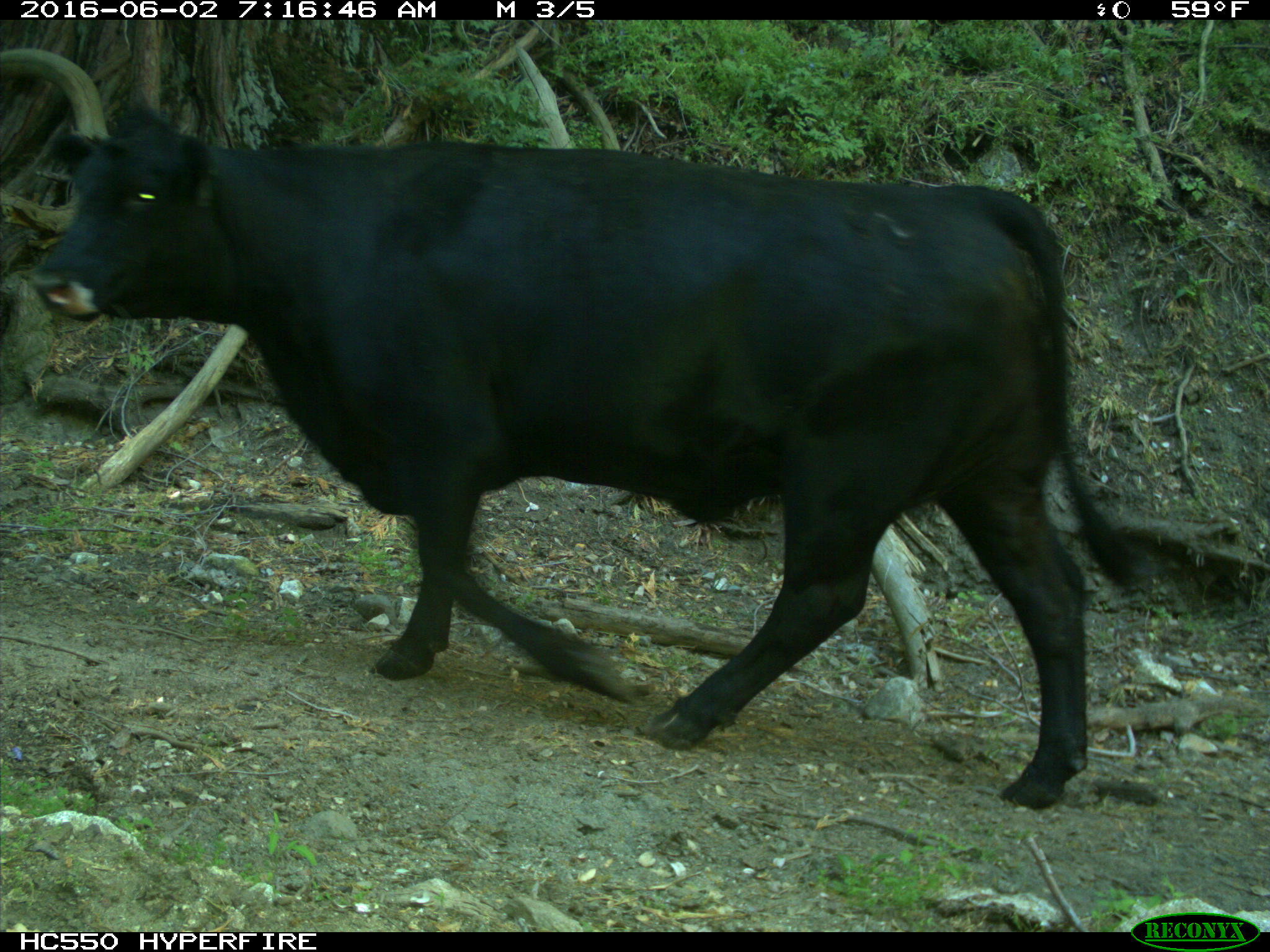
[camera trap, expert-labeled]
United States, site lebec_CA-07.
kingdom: Animalia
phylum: Chordata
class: Mammalia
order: Artiodactyla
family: Bovidae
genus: Bos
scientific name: Bos taurus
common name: domestic cow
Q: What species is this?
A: Bos taurus (domestic cow).